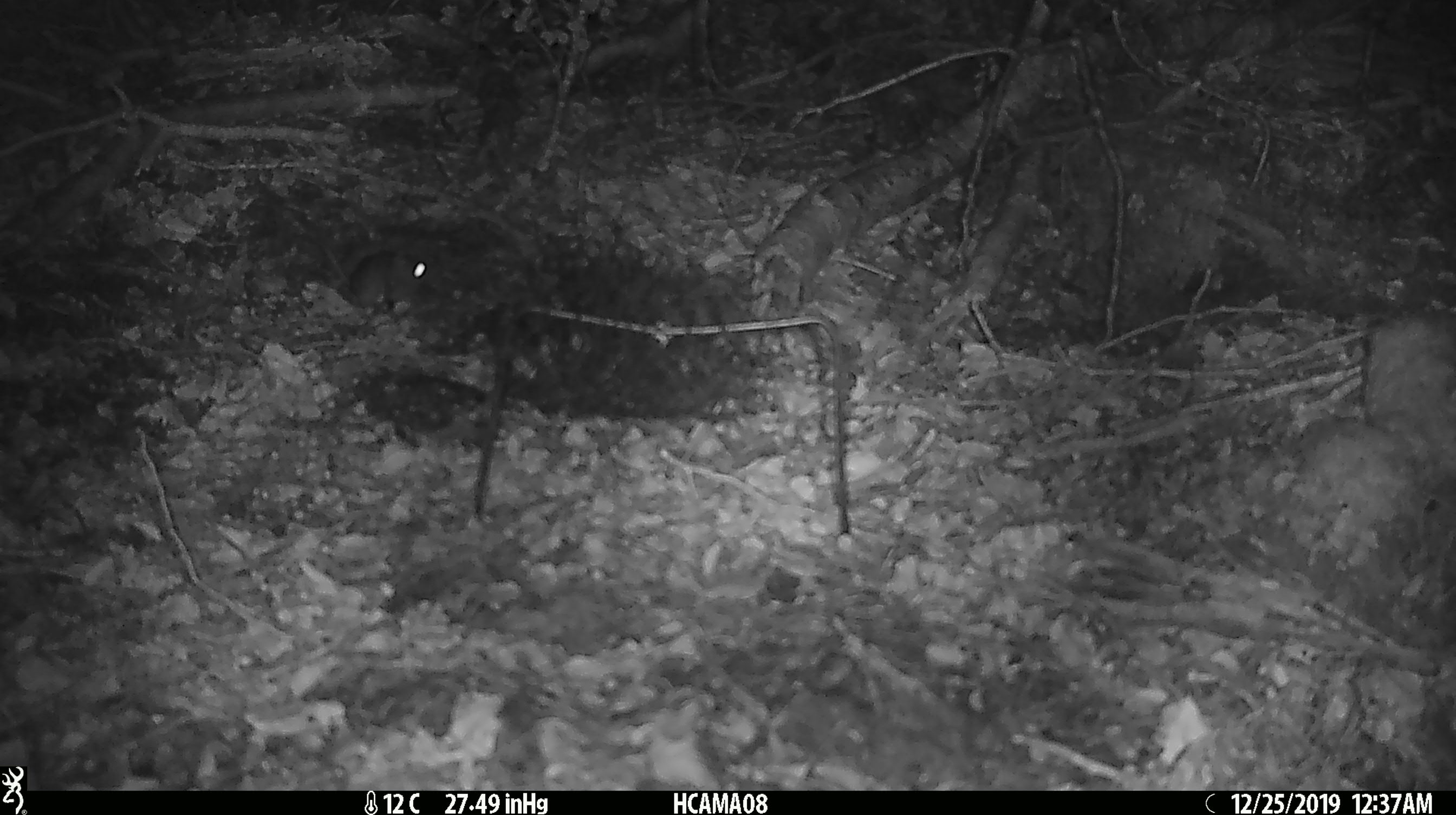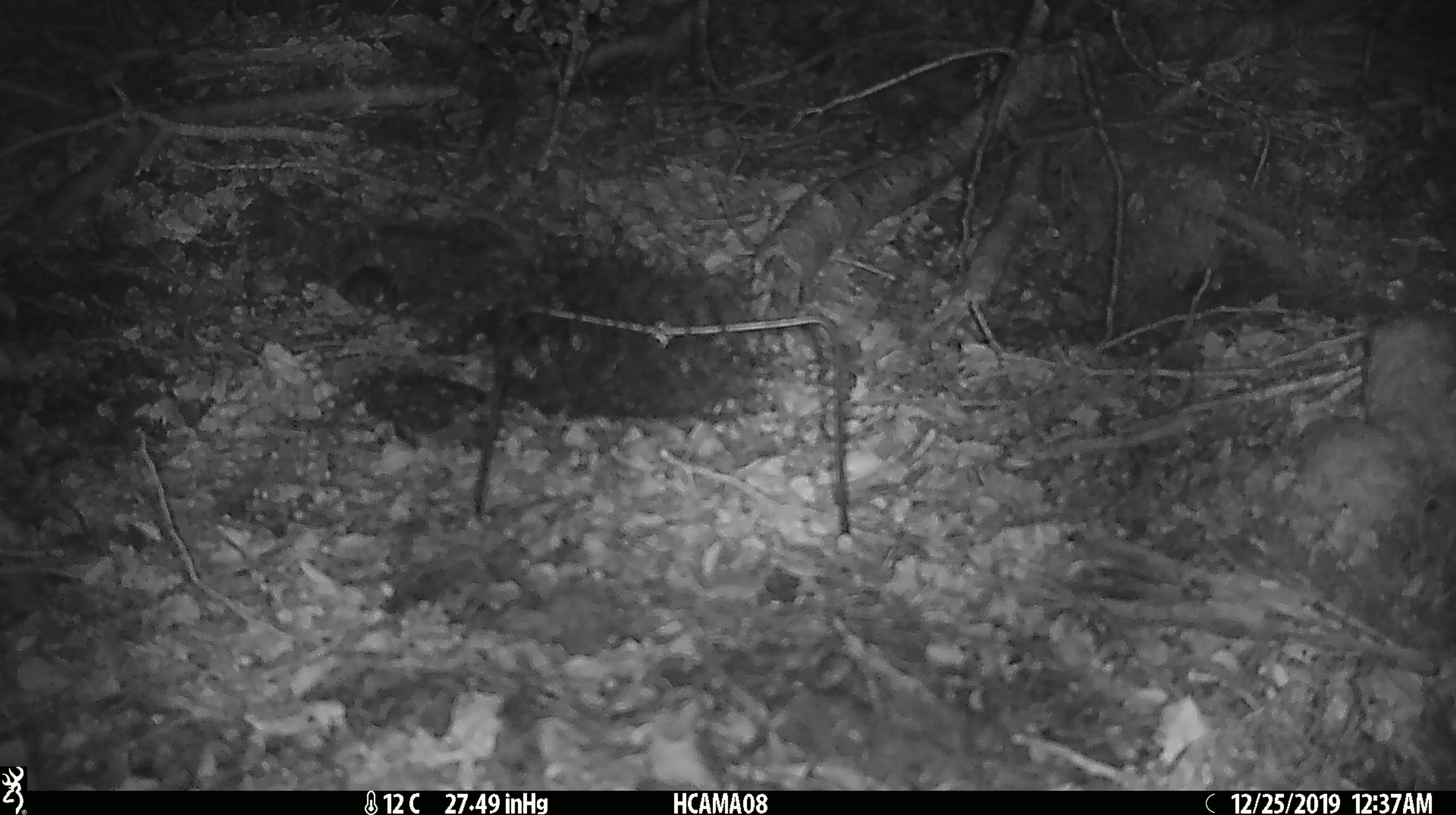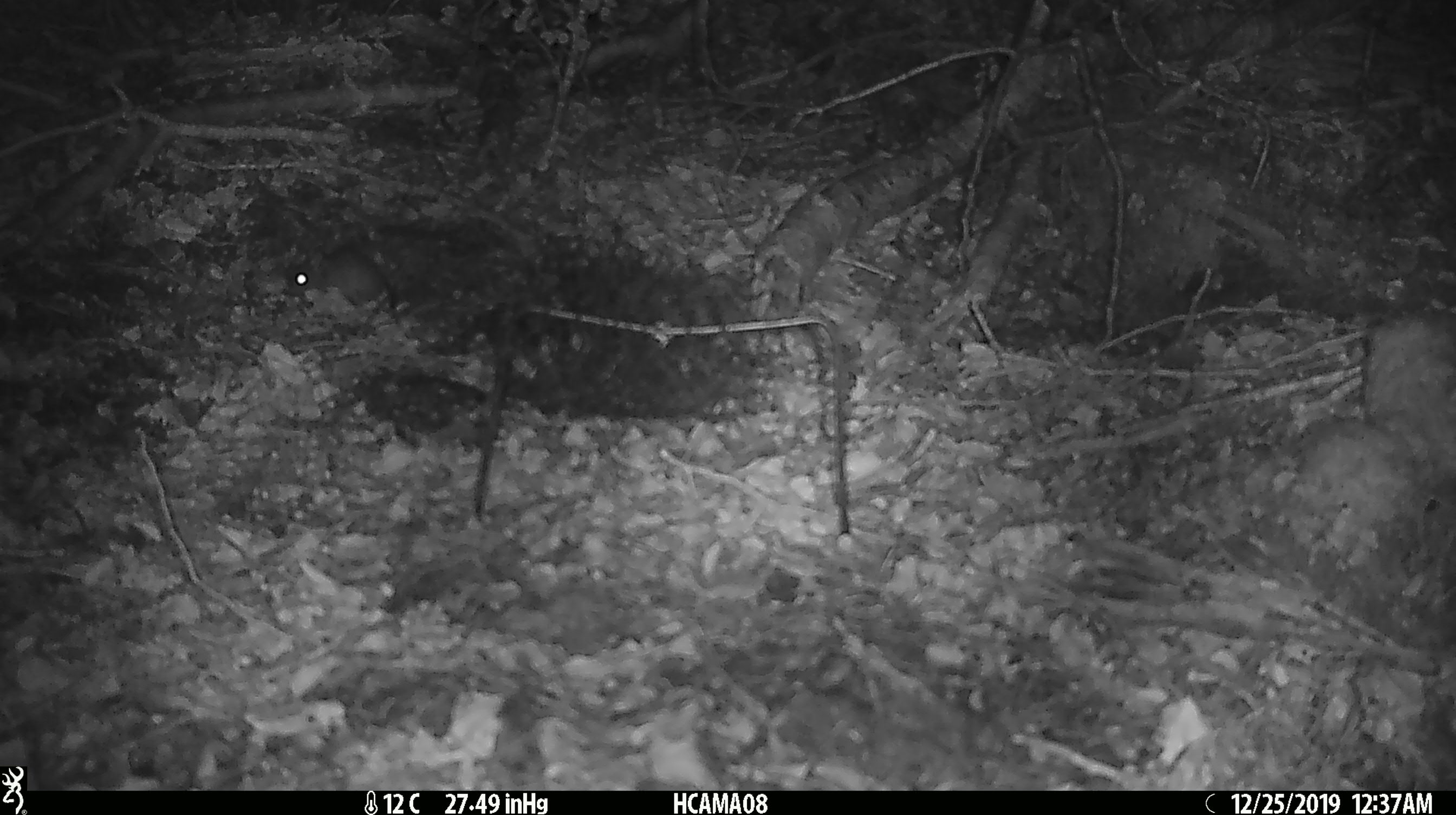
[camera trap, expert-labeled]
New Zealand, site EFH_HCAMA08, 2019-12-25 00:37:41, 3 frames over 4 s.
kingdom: Animalia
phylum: Chordata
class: Mammalia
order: Rodentia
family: Muridae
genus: Mus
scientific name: Mus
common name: mouse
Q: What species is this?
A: Mouse (Mus).